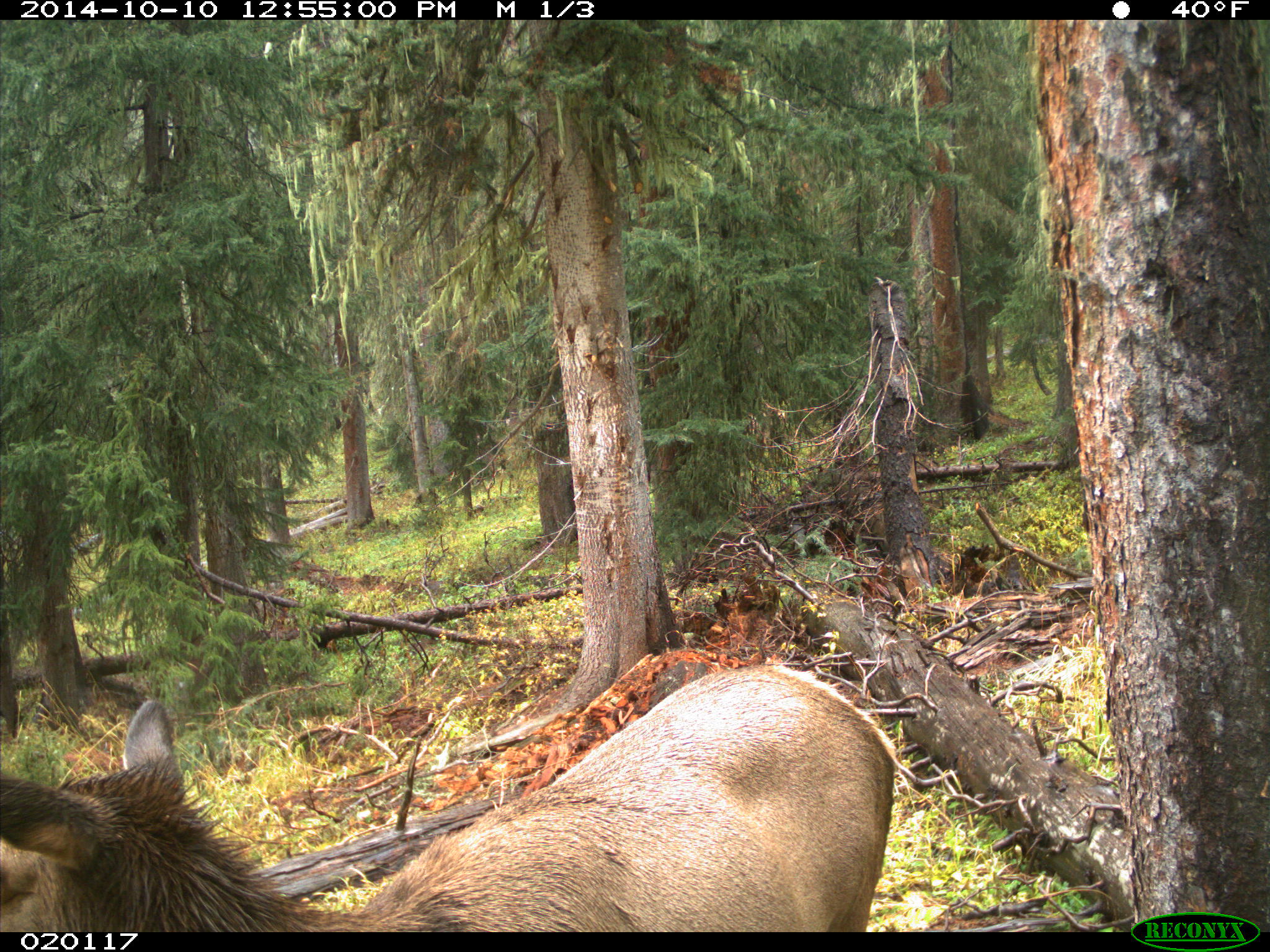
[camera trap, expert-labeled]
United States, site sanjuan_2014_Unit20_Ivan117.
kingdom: Animalia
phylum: Chordata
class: Mammalia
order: Artiodactyla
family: Cervidae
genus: Cervus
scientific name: Cervus elaphus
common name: red deer